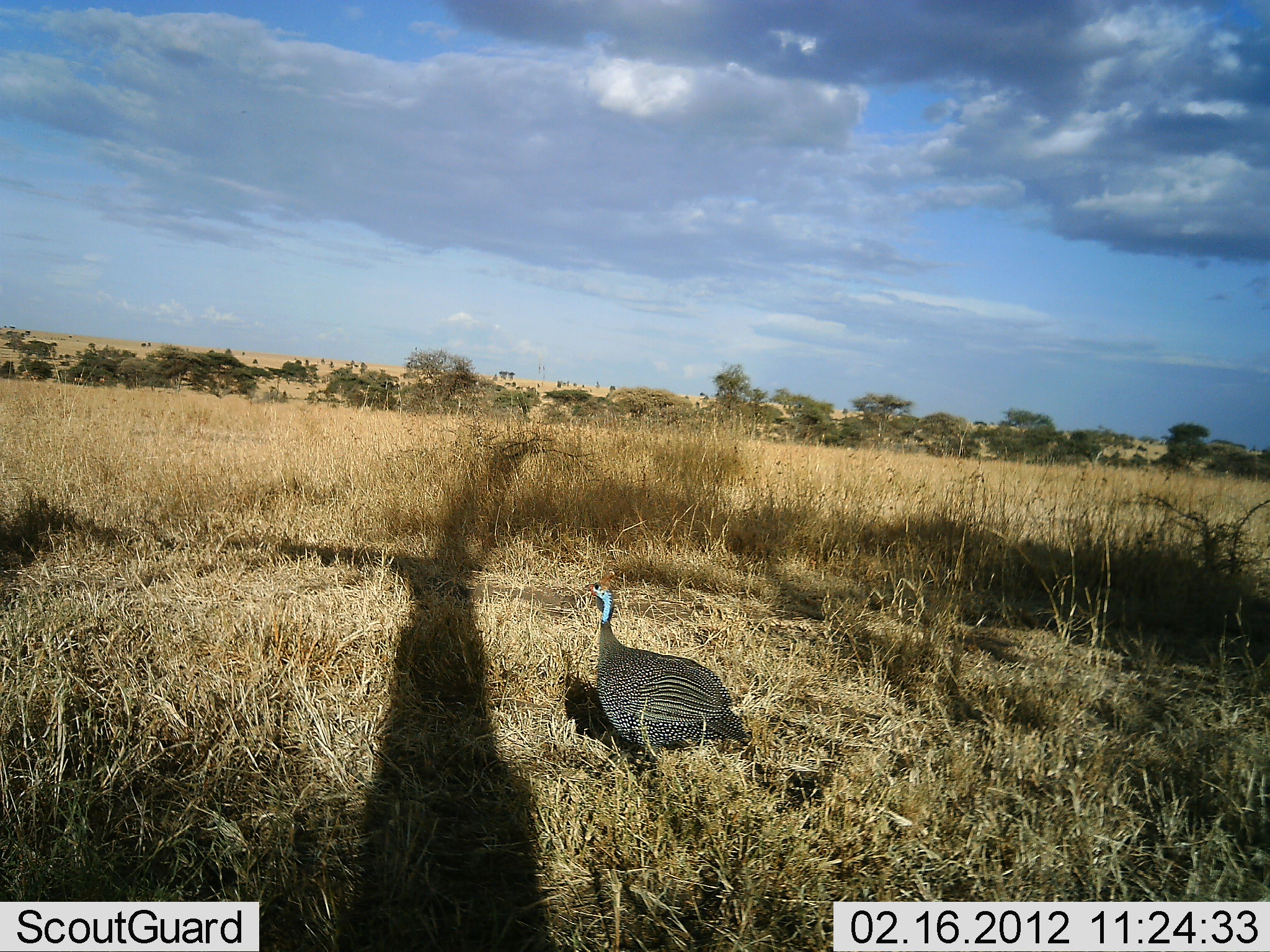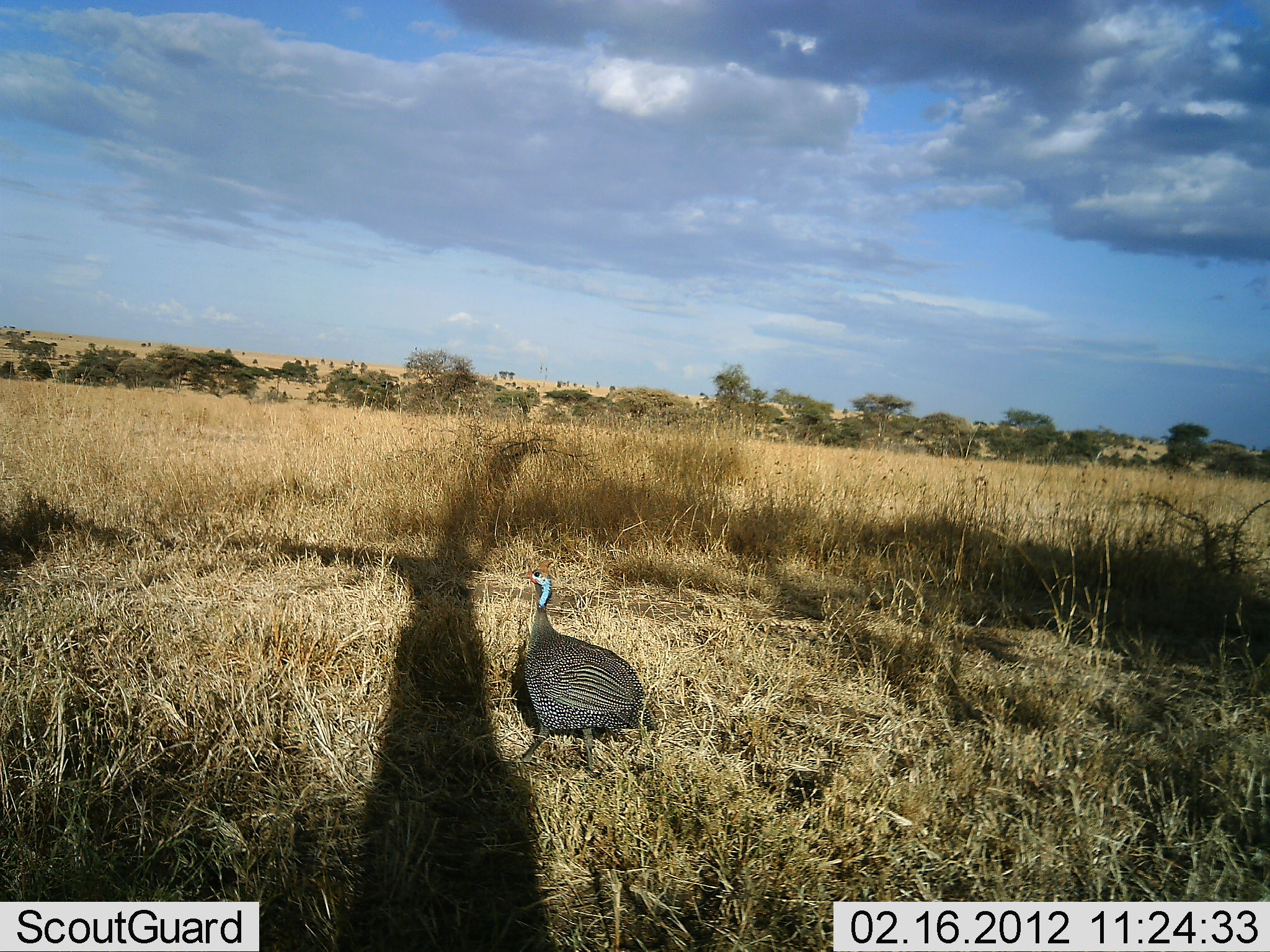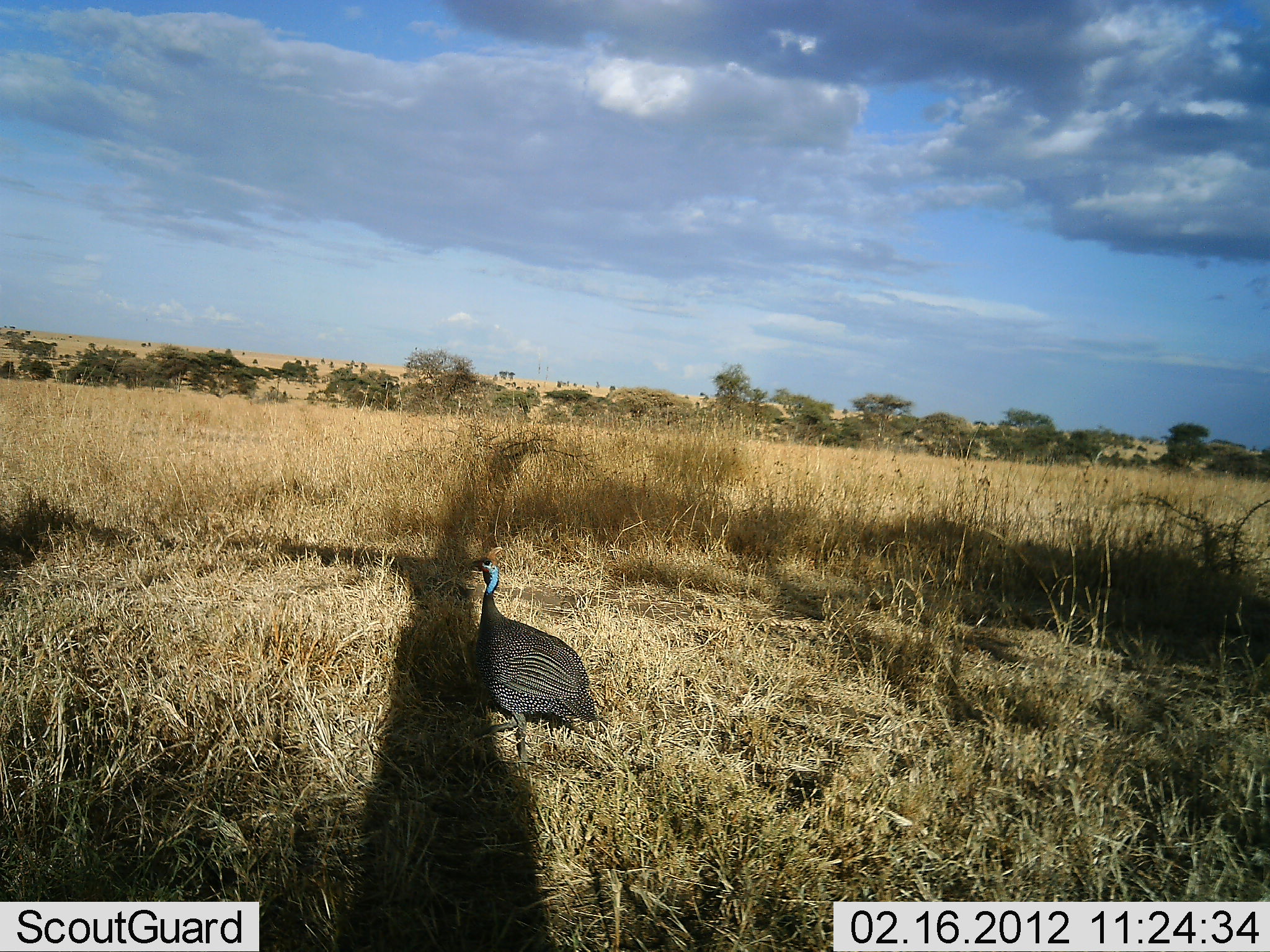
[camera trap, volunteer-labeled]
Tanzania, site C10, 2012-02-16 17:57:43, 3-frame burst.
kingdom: Animalia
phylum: Chordata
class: Aves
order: Galliformes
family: Numididae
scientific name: Numididae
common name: guinea fowl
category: guineafowl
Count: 1.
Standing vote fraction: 9%.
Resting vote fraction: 3%.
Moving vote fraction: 91%.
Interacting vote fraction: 0%.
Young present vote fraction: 0%.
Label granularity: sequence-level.